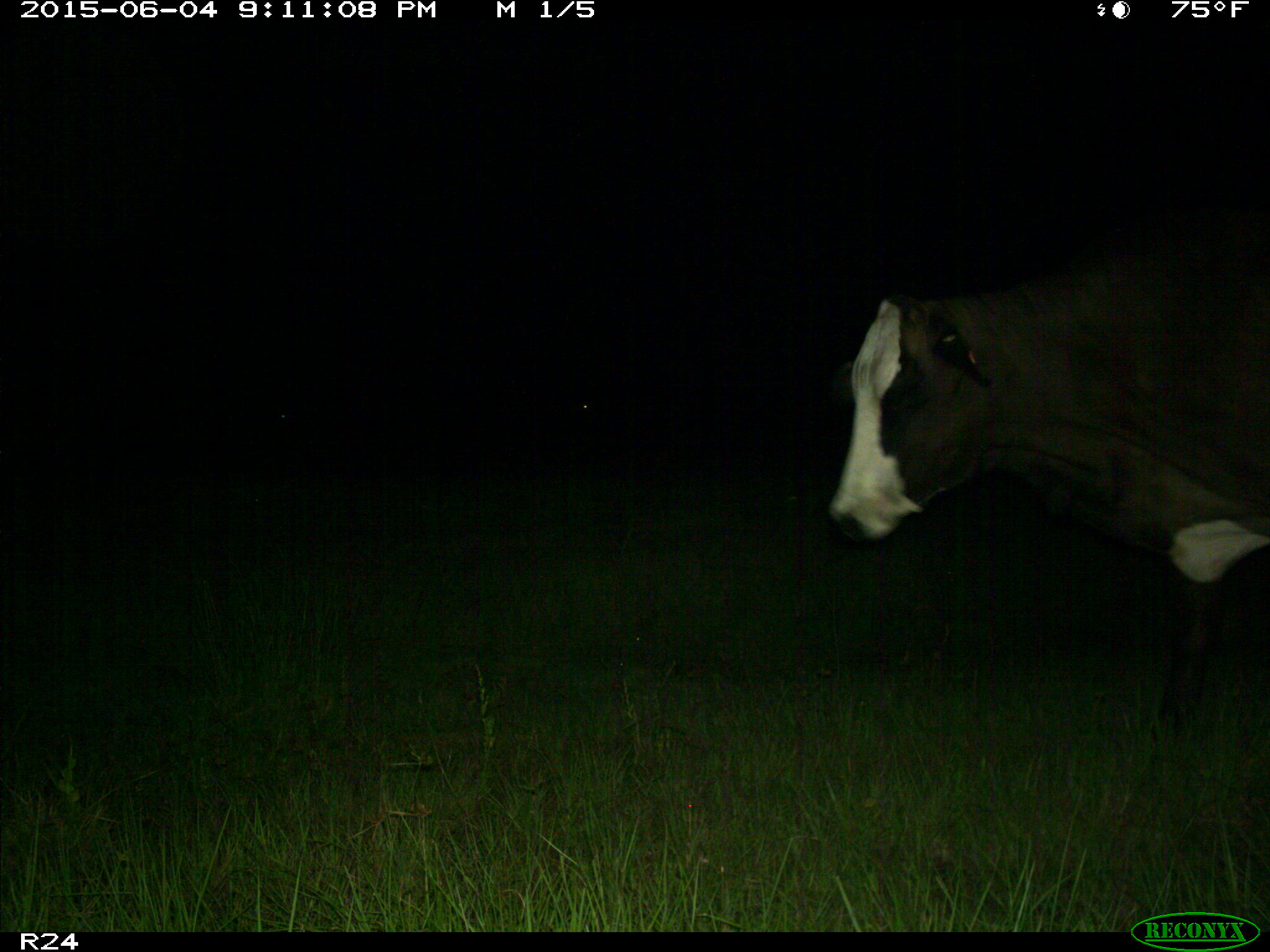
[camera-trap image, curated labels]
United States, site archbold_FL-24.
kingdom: Animalia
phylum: Chordata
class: Mammalia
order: Artiodactyla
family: Bovidae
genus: Bos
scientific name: Bos taurus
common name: domestic cow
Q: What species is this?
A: Bos taurus (domestic cow).